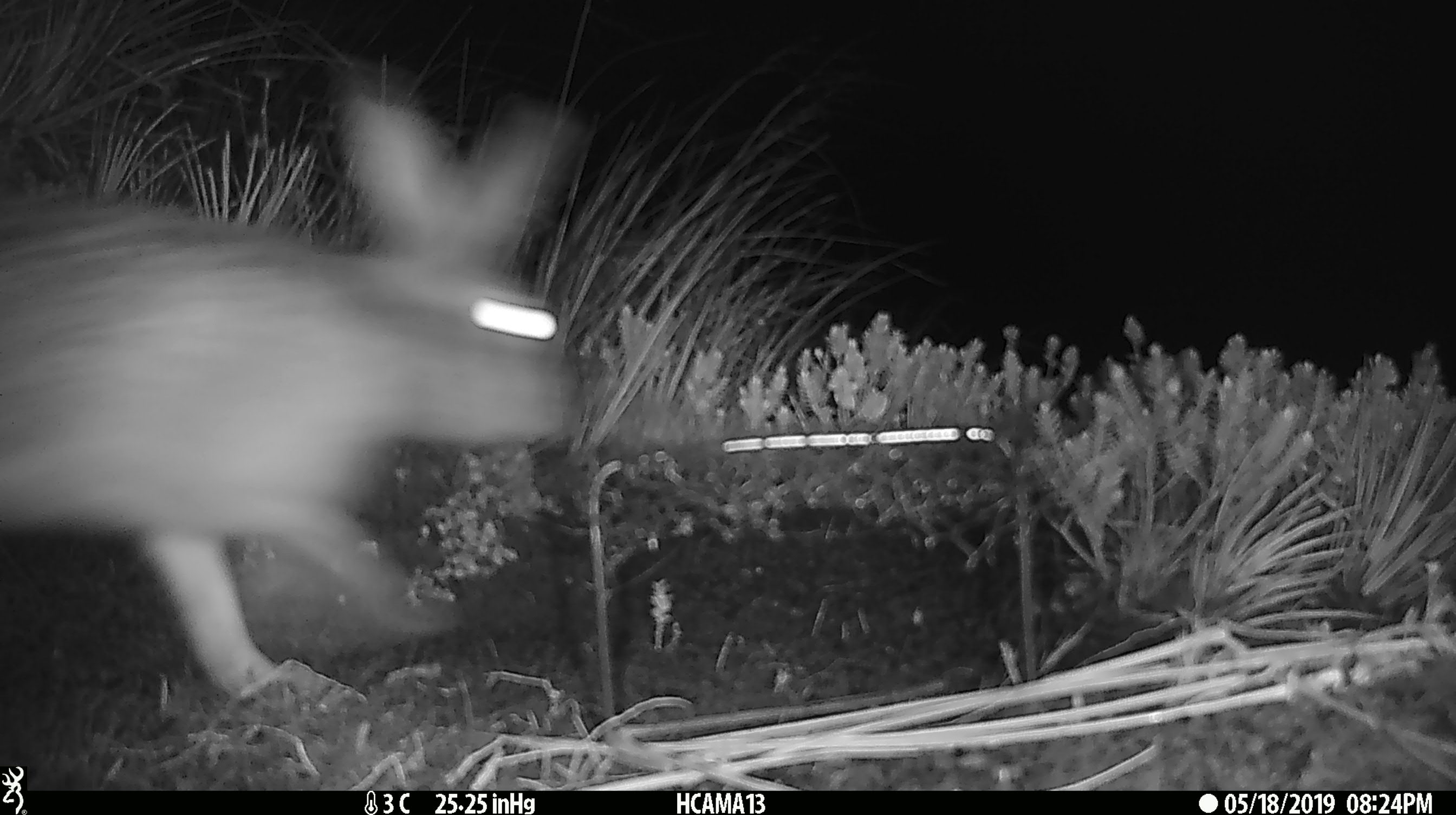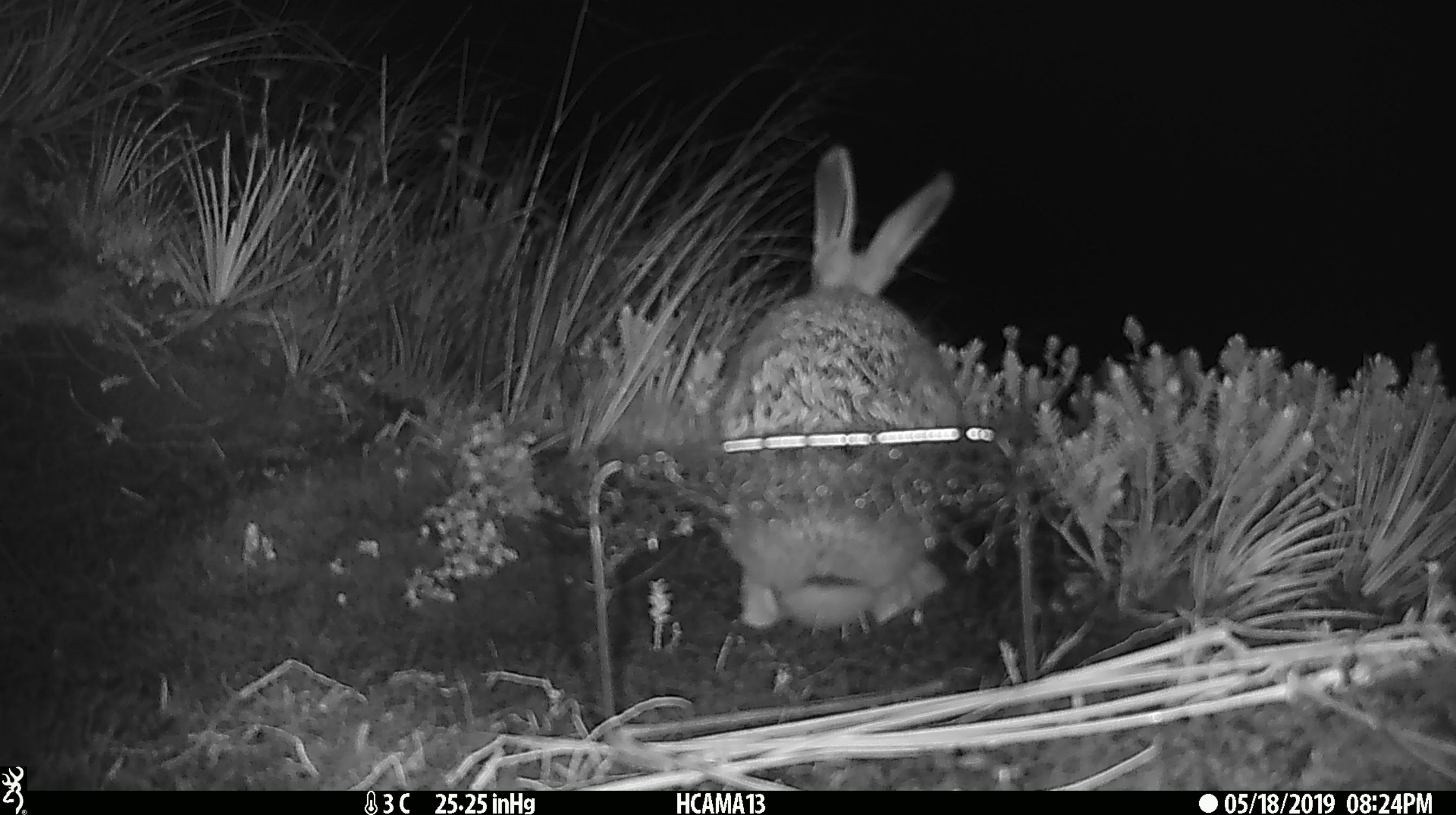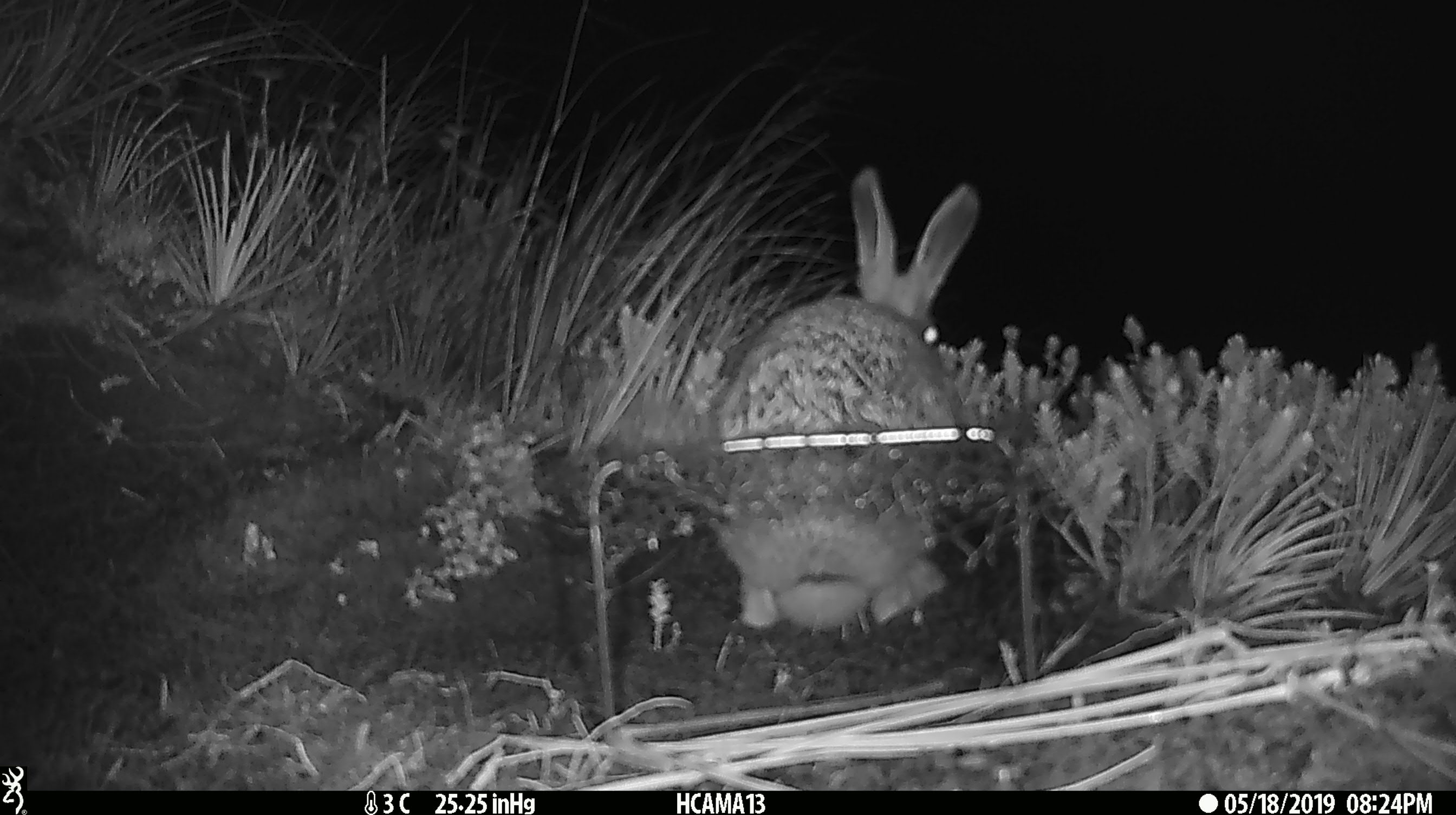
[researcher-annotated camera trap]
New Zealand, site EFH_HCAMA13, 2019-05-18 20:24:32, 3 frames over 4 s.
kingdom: Animalia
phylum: Chordata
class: Mammalia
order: Lagomorpha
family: Leporidae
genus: Lepus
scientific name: Lepus europaeus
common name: brown hare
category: hare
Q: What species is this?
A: Hare (brown hare) (Lepus europaeus).